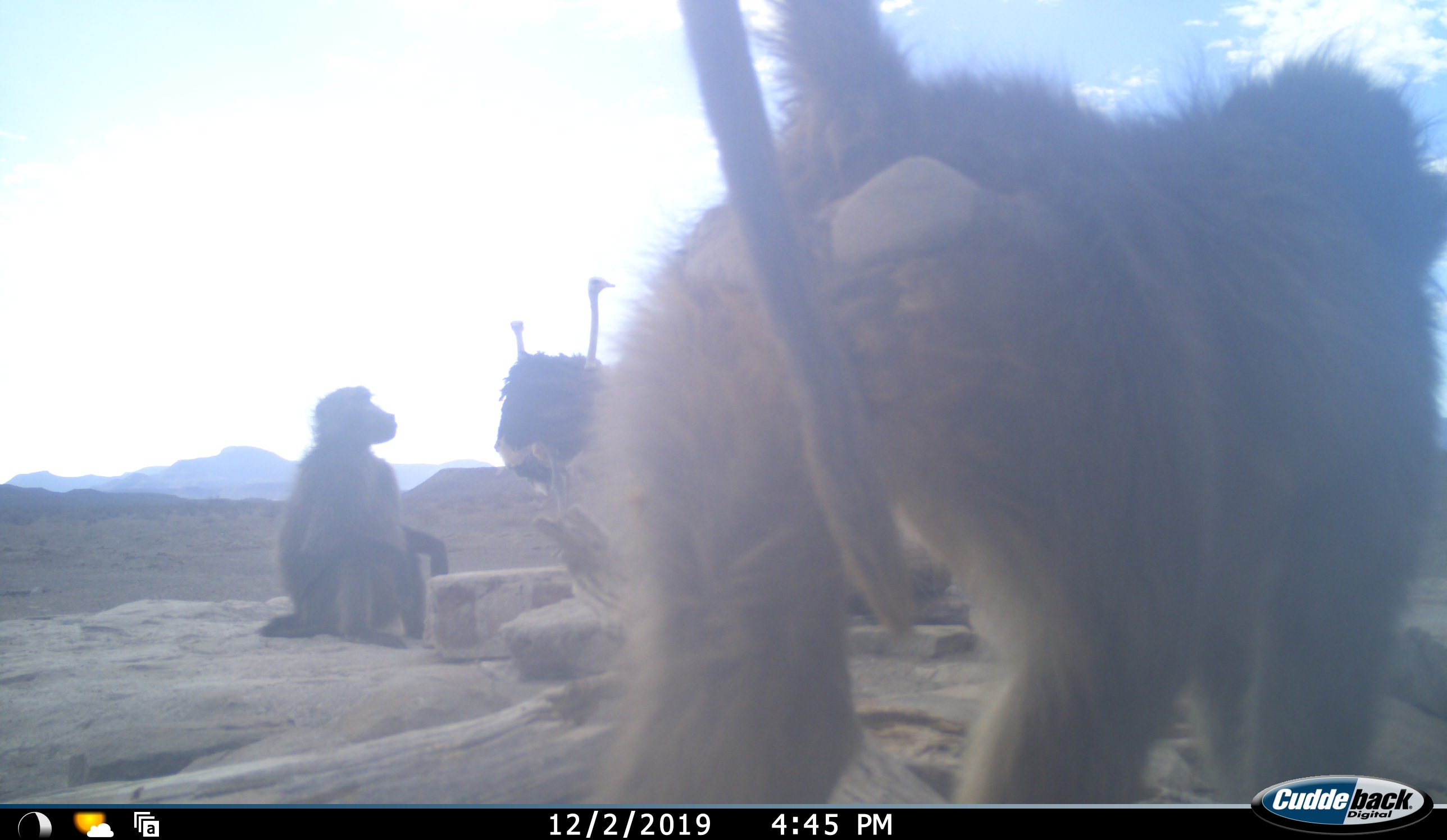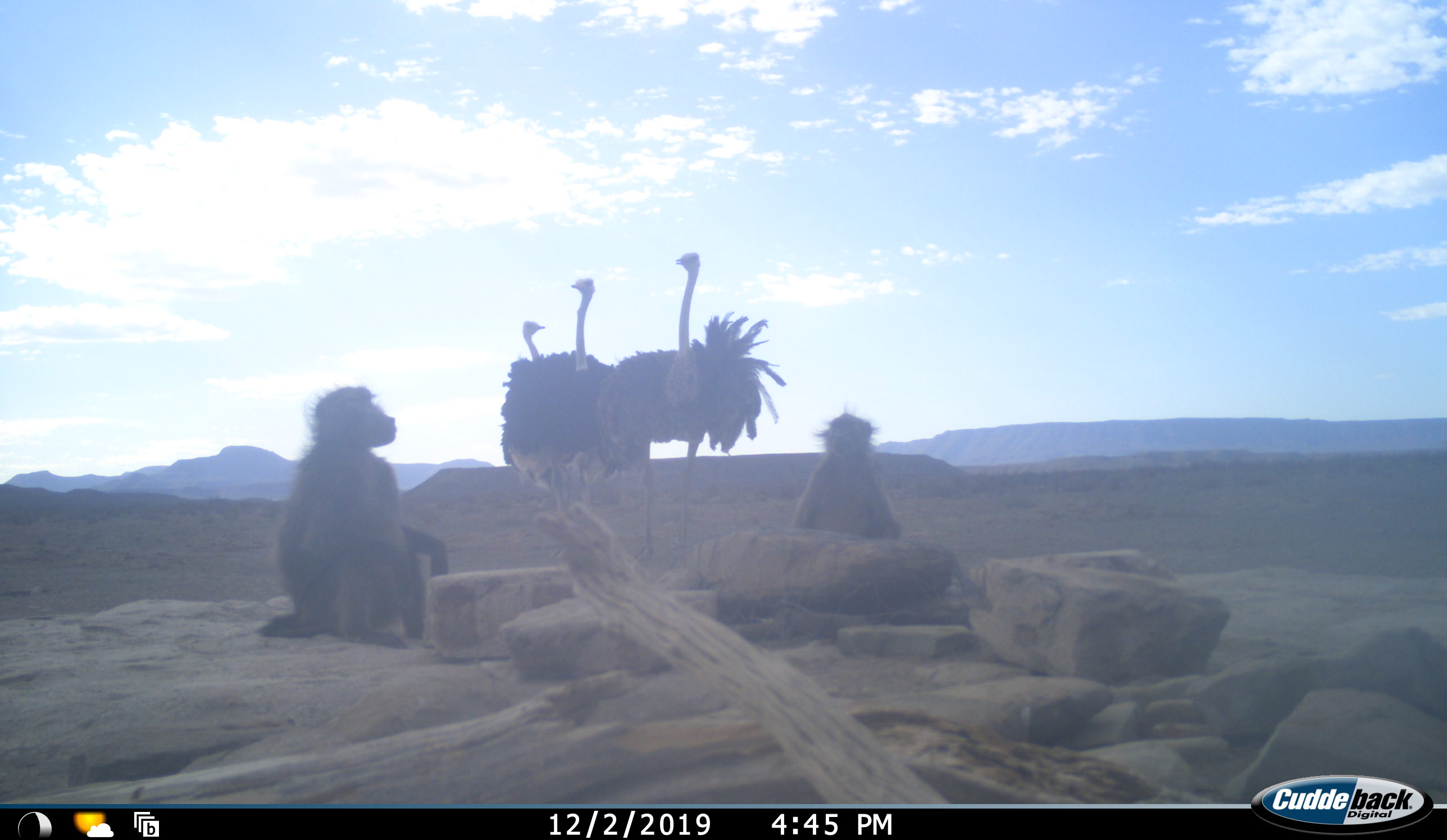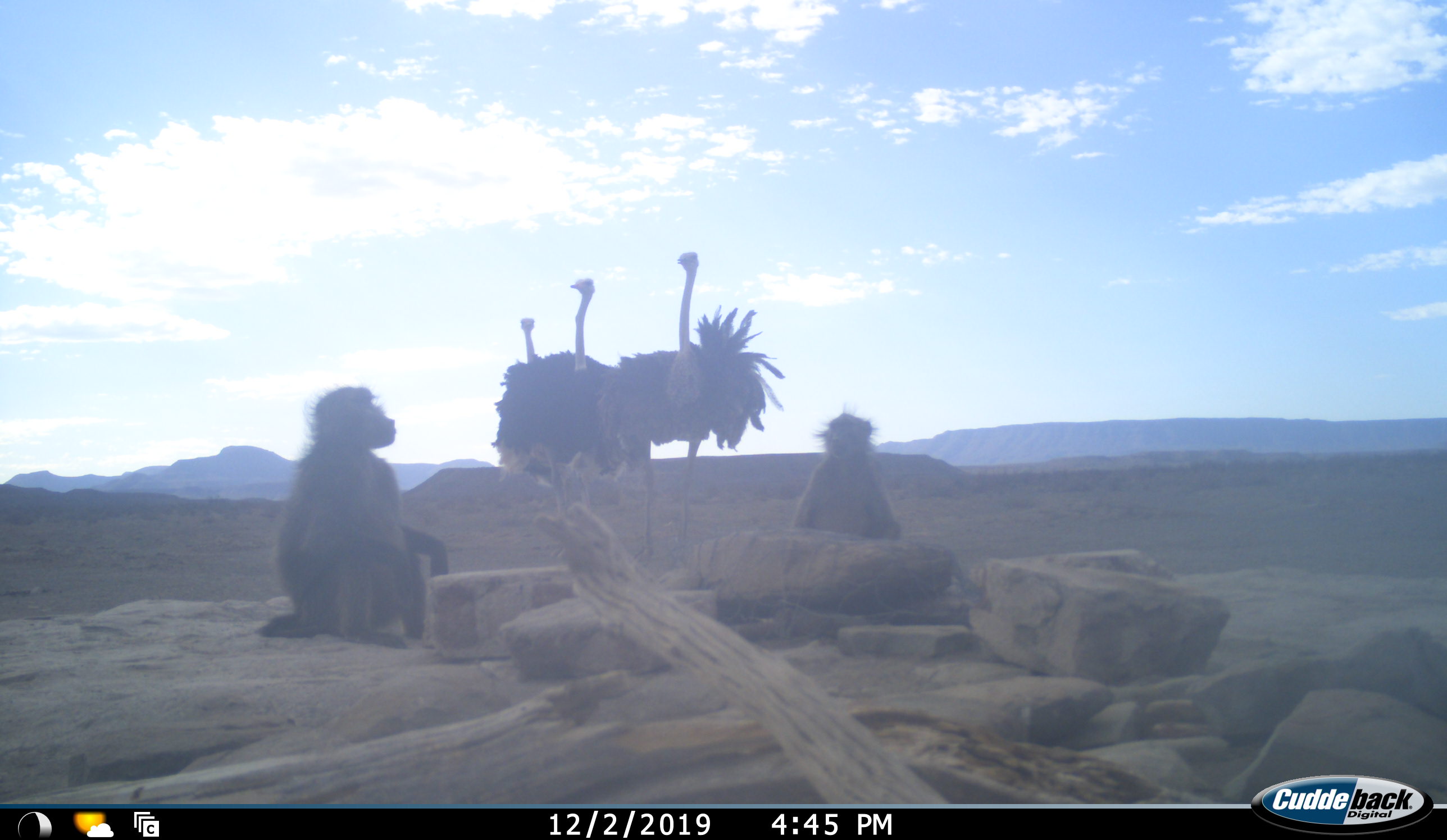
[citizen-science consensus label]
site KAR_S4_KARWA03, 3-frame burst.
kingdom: Animalia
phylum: Chordata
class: Mammalia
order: Primates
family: Cercopithecidae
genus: Papio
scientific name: Papio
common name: baboon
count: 3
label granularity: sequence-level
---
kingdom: Animalia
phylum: Chordata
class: Aves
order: Struthioniformes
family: Struthionidae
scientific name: Struthionidae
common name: ostrich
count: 3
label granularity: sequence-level